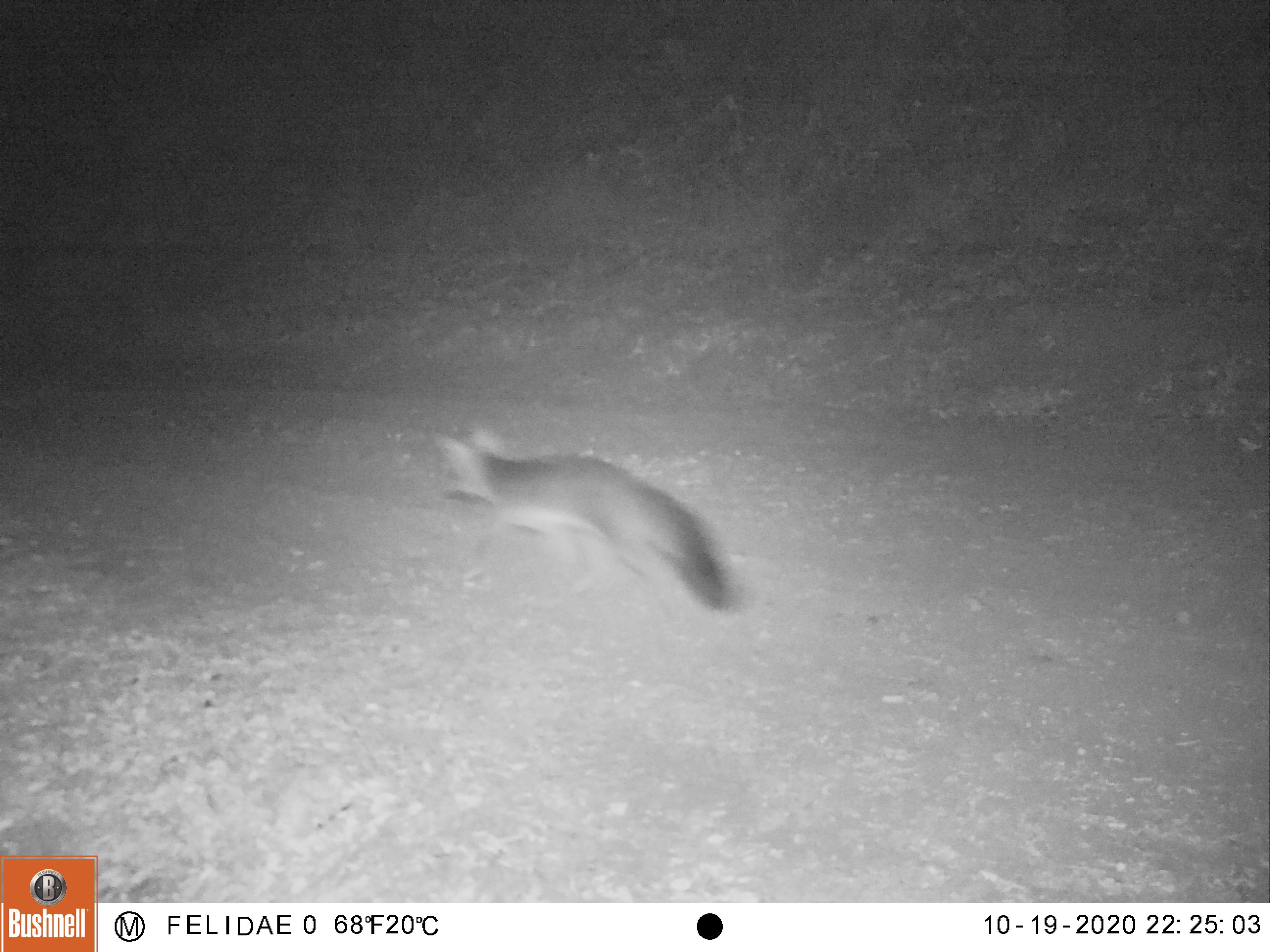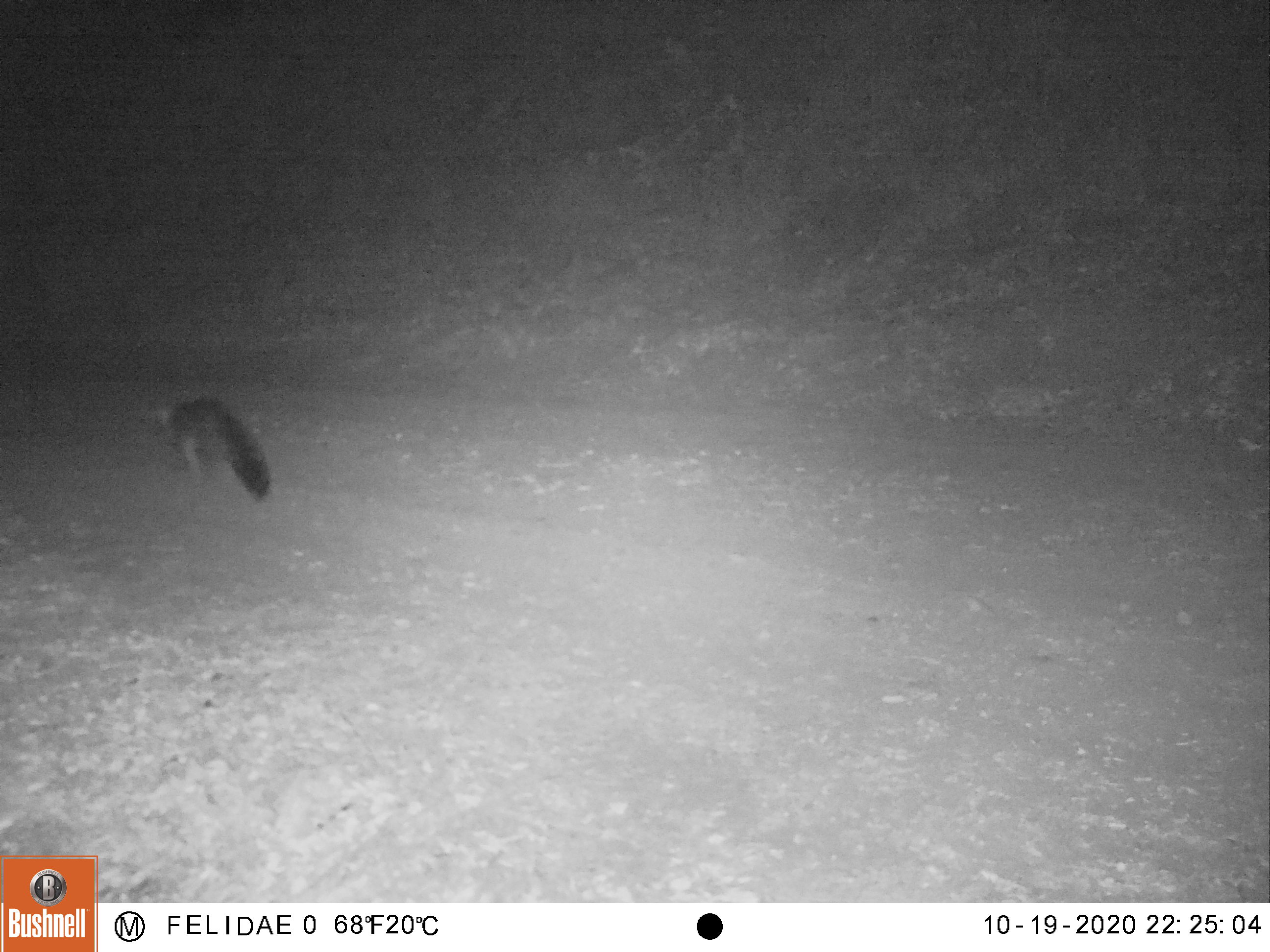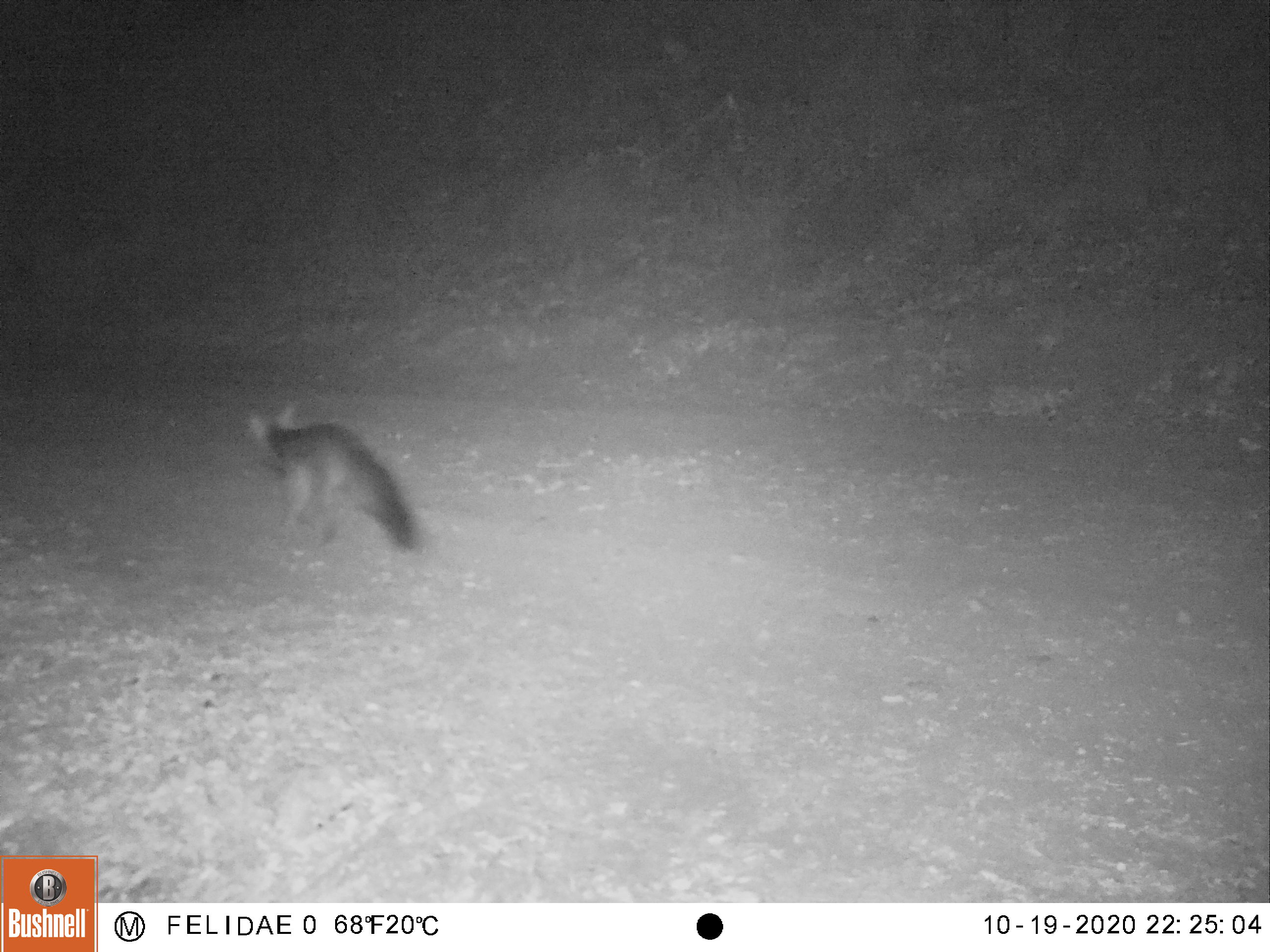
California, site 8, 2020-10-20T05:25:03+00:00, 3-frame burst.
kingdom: Animalia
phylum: Chordata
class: Mammalia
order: Carnivora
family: Canidae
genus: Urocyon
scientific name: Urocyon cinereoargenteus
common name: gray fox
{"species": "gray fox (Urocyon cinereoargenteus)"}